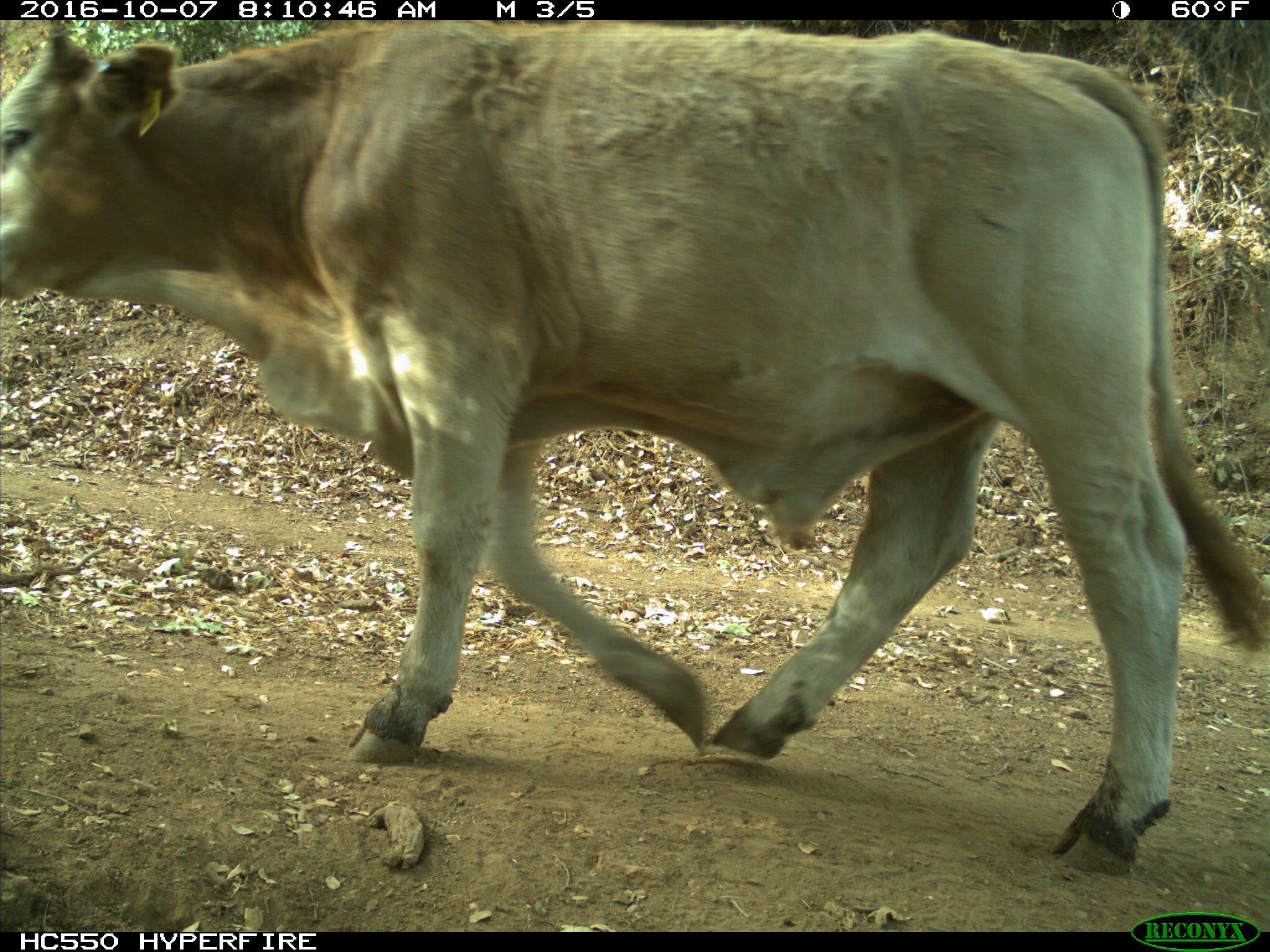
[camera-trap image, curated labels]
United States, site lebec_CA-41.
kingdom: Animalia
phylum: Chordata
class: Mammalia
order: Artiodactyla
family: Bovidae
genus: Bos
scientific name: Bos taurus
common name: domestic cow